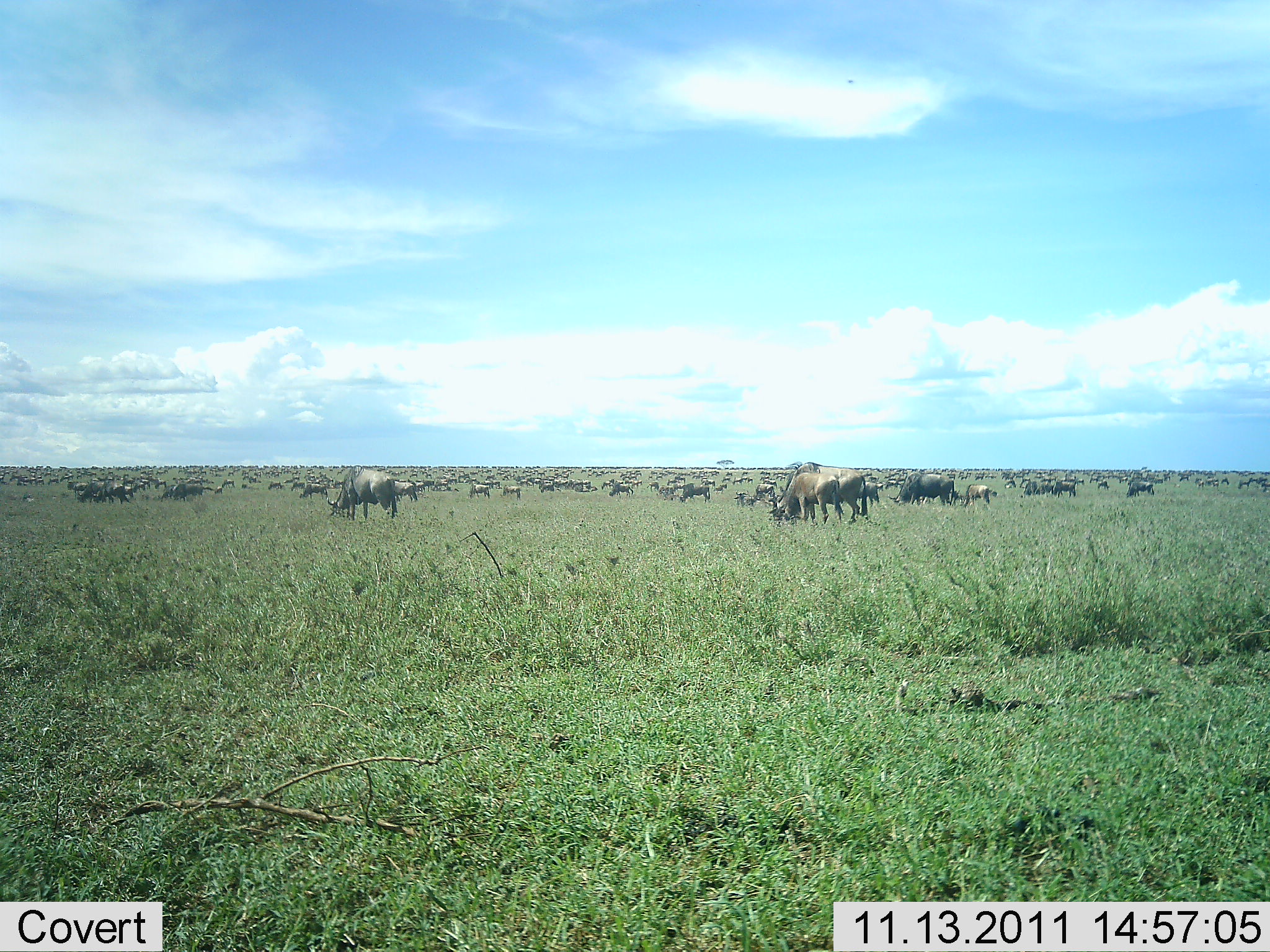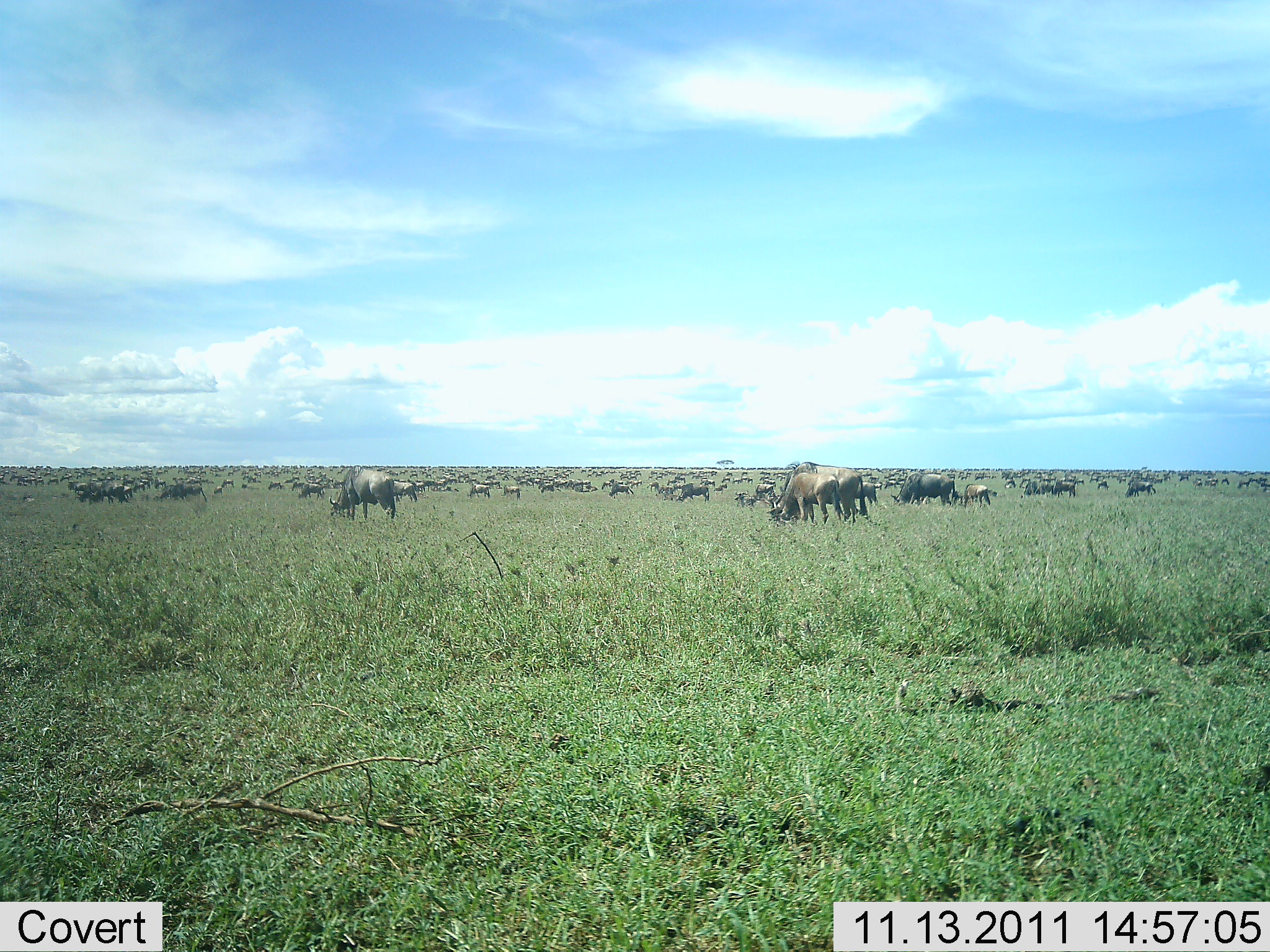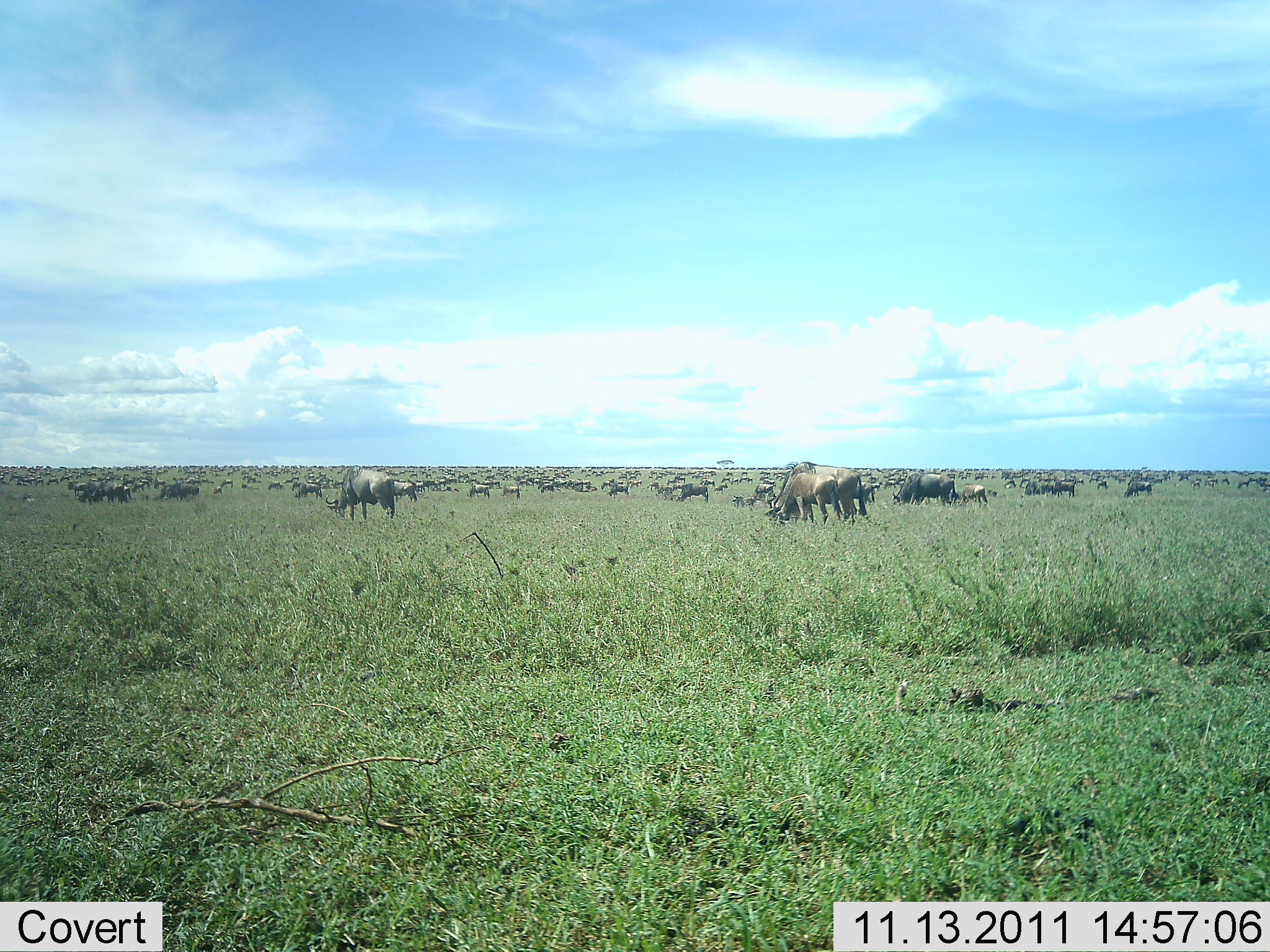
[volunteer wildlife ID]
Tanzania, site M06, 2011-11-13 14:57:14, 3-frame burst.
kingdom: Animalia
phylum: Chordata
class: Mammalia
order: Artiodactyla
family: Bovidae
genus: Connochaetes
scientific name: Connochaetes taurinus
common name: blue wildebeest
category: wildebeest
Wildebeest (blue wildebeest) (Connochaetes taurinus), count 51+. Behavior (volunteer vote fractions): standing 50%, resting 0%, moving 7%, interacting 0%. Young present (vote fraction): 7%. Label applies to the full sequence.